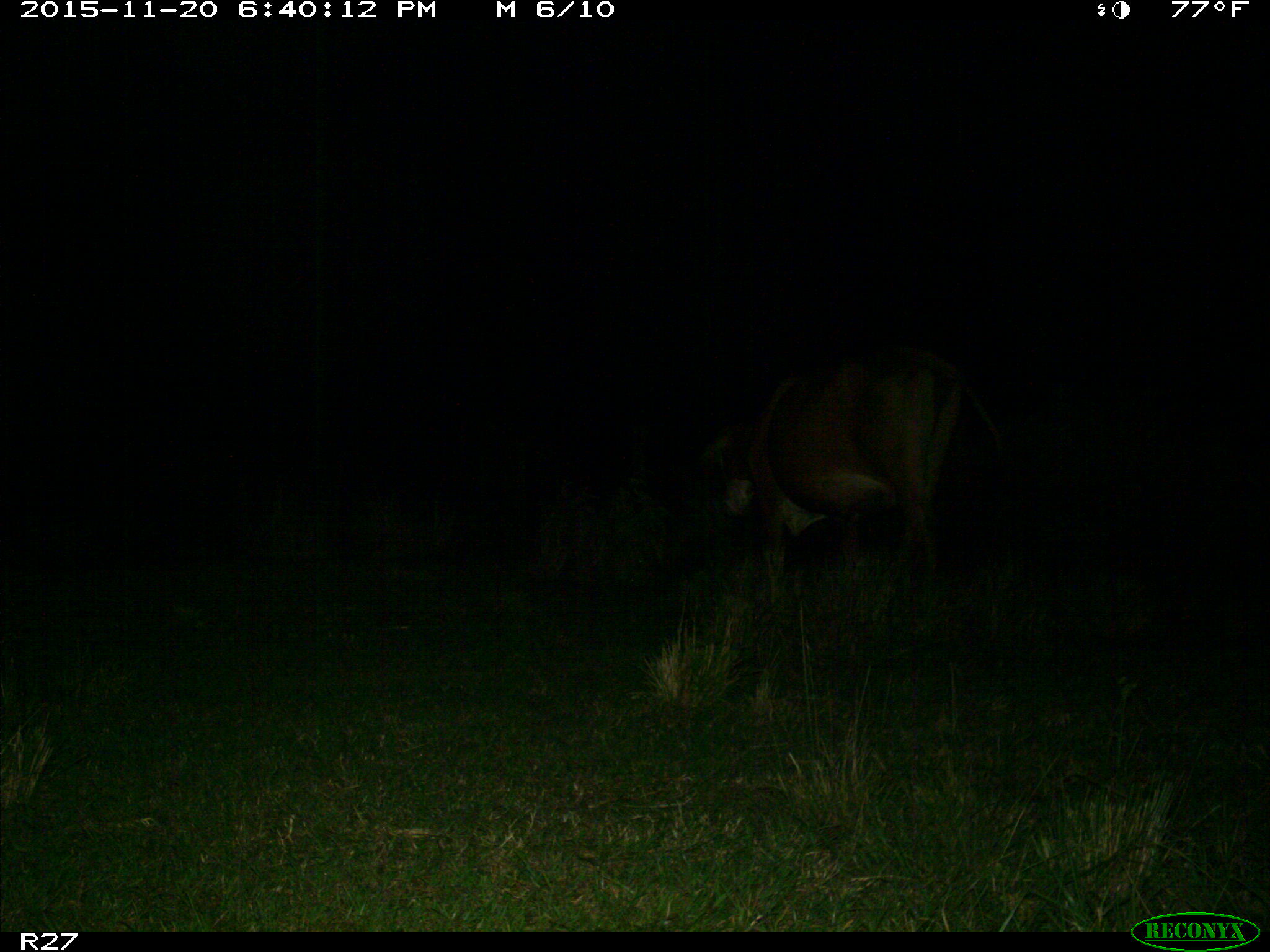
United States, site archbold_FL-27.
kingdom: Animalia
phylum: Chordata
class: Mammalia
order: Artiodactyla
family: Bovidae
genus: Bos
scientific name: Bos taurus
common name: domestic cow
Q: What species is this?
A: Bos taurus (domestic cow).